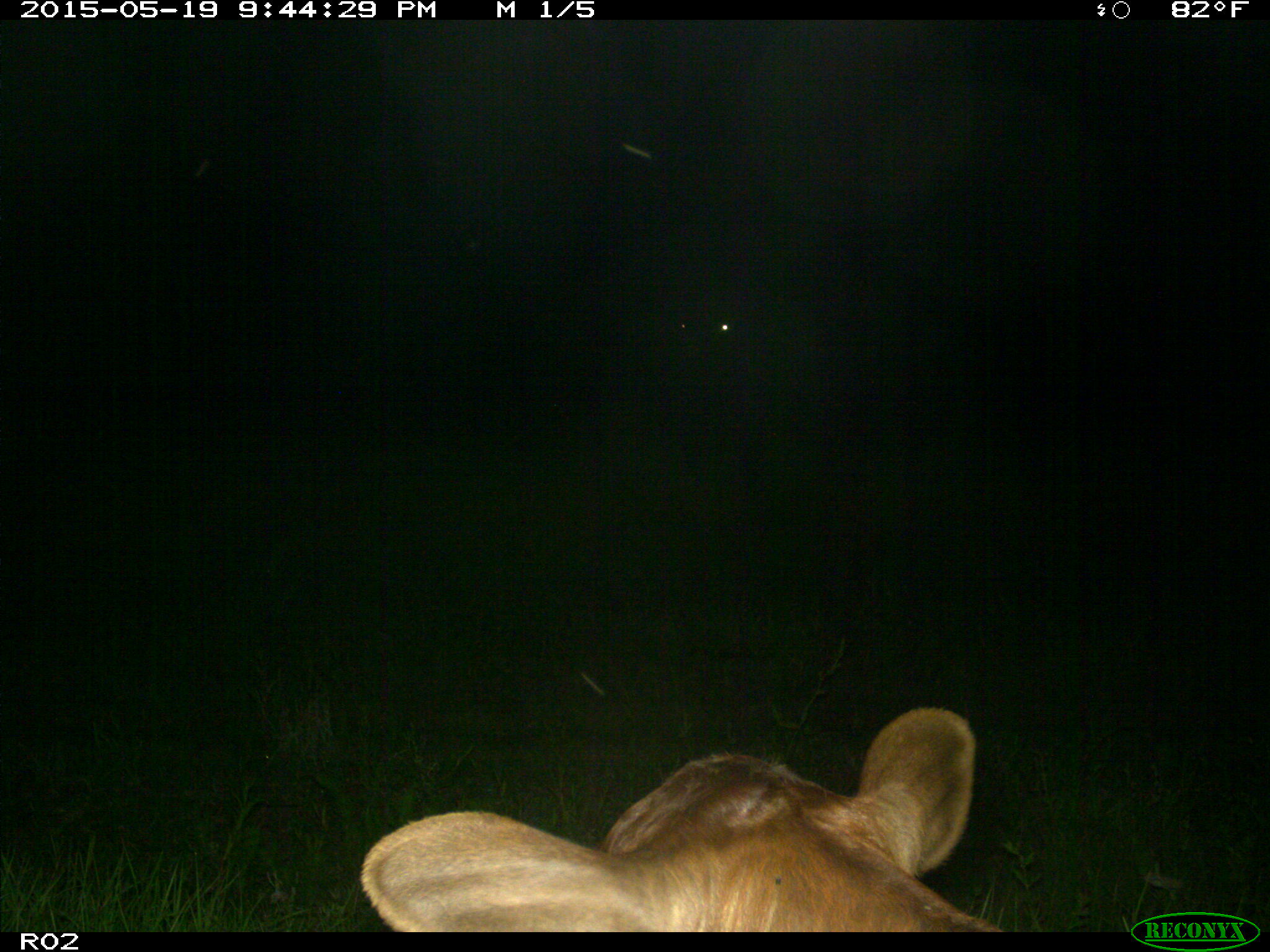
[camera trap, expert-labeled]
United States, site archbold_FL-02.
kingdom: Animalia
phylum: Chordata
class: Mammalia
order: Artiodactyla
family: Bovidae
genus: Bos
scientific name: Bos taurus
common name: domestic cow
Bos taurus (domestic cow).